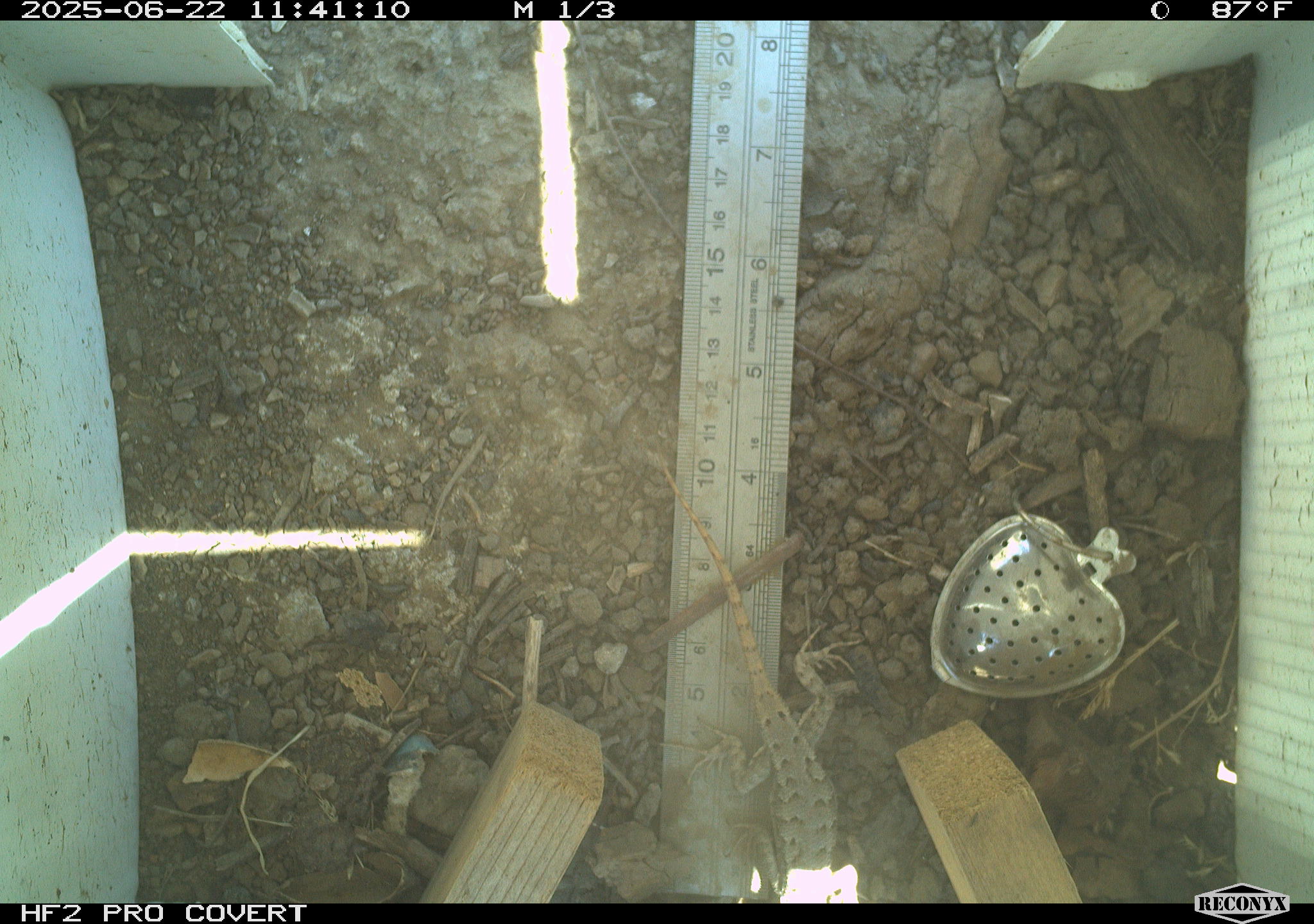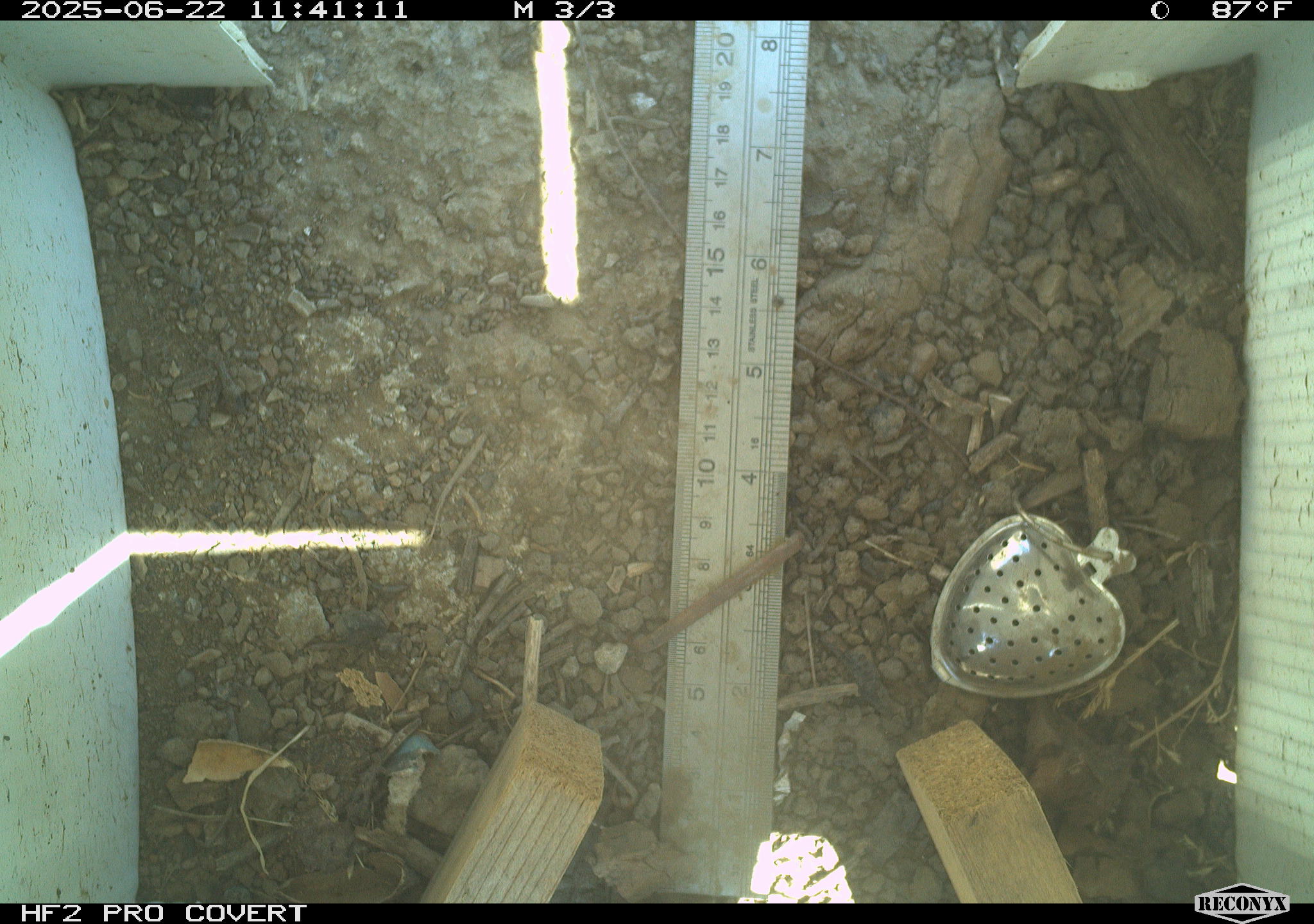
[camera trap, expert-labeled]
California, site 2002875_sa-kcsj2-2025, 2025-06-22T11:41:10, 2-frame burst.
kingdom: Animalia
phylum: Chordata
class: Reptilia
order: Squamata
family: Phrynosomatidae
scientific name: Phrynosomatidae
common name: north american spiny lizards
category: sceloporus/uta species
Sceloporus/uta species (north american spiny lizards) (Phrynosomatidae).